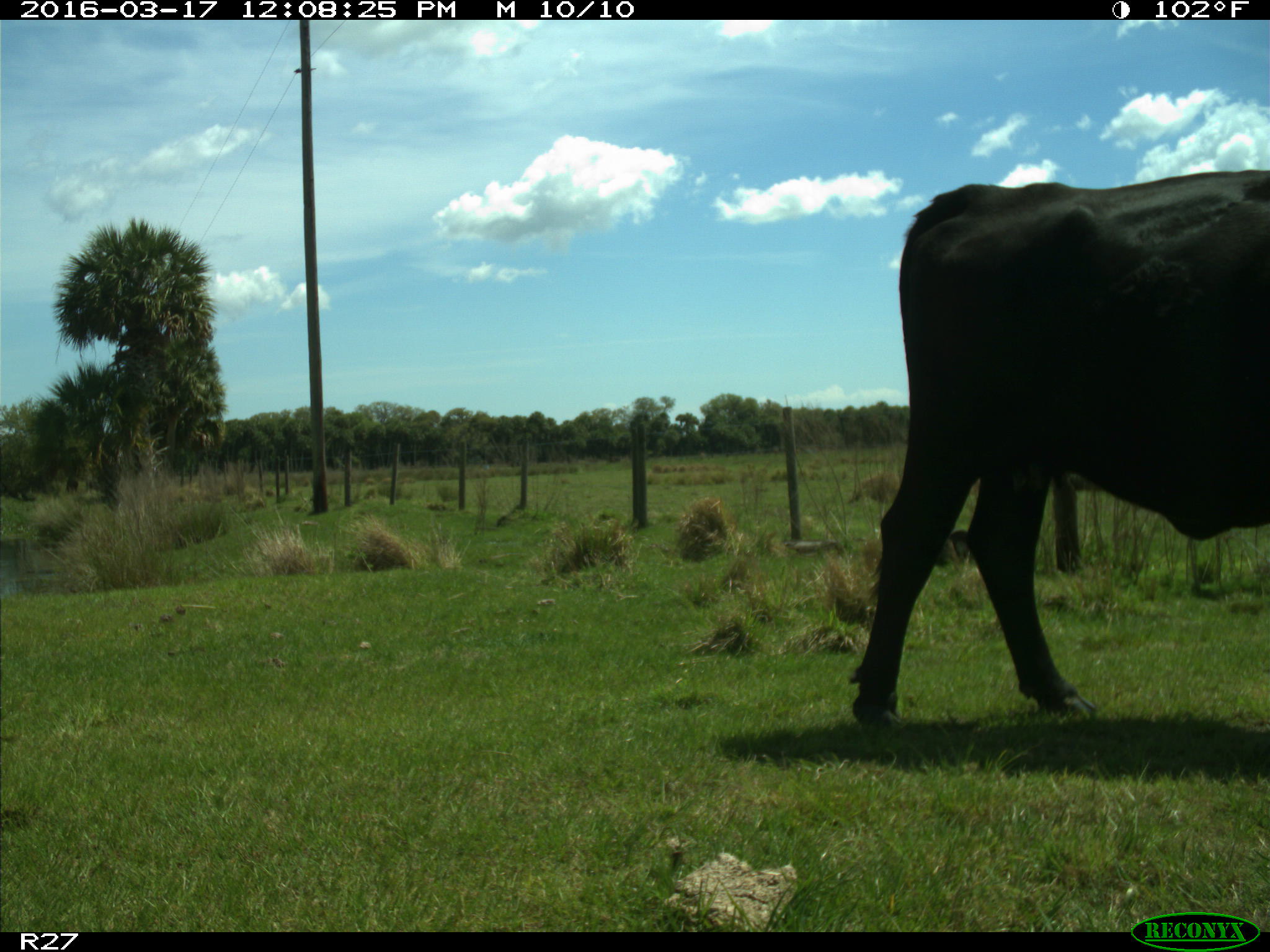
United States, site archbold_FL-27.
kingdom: Animalia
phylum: Chordata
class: Mammalia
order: Artiodactyla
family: Bovidae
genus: Bos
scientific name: Bos taurus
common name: domestic cow